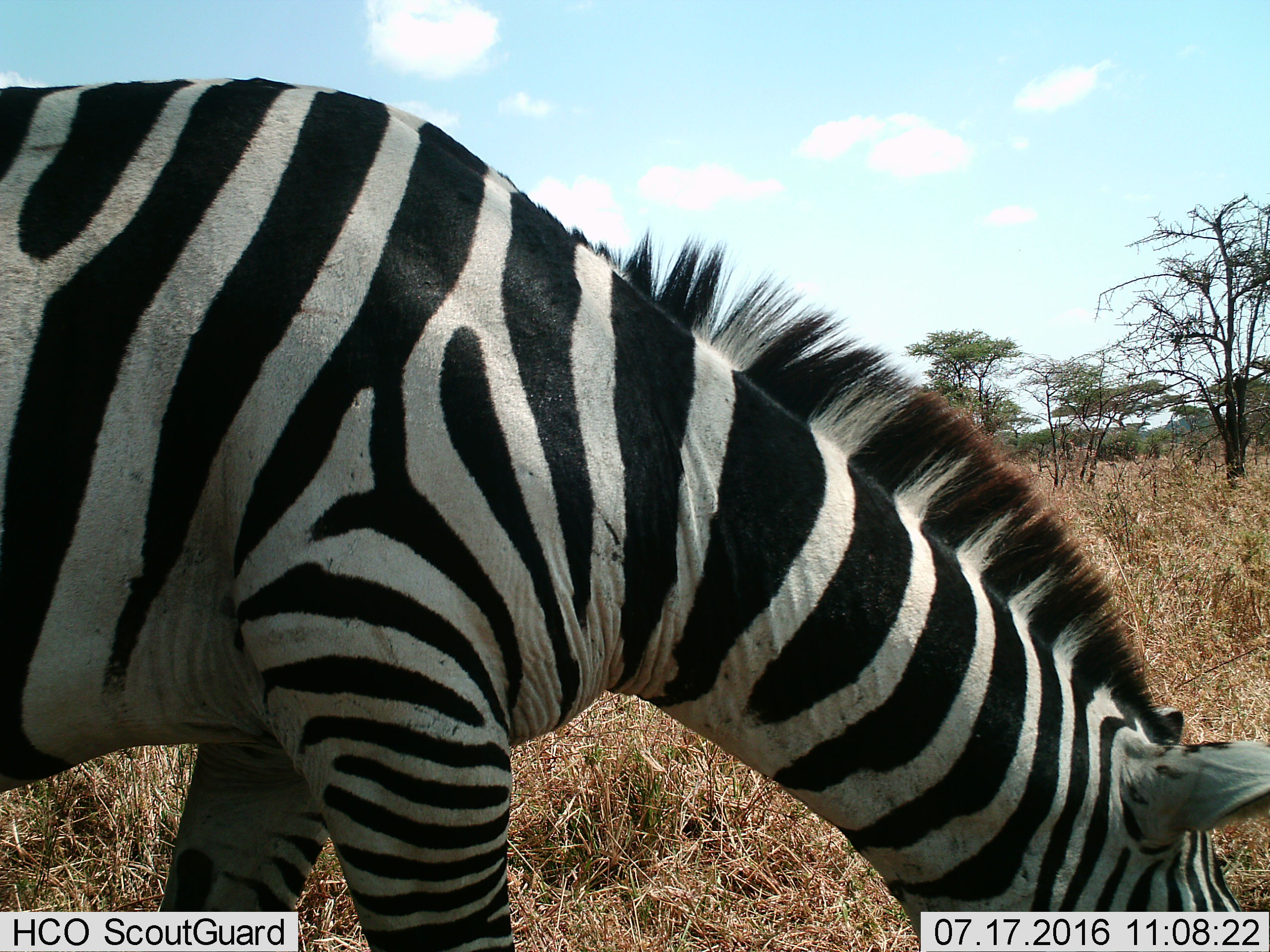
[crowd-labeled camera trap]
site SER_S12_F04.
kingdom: Animalia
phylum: Chordata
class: Mammalia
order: Perissodactyla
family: Equidae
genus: Equus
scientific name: Equus quagga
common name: plains zebra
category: zebraplains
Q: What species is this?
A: Zebraplains (plains zebra) (Equus quagga).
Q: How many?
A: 1.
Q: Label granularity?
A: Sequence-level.